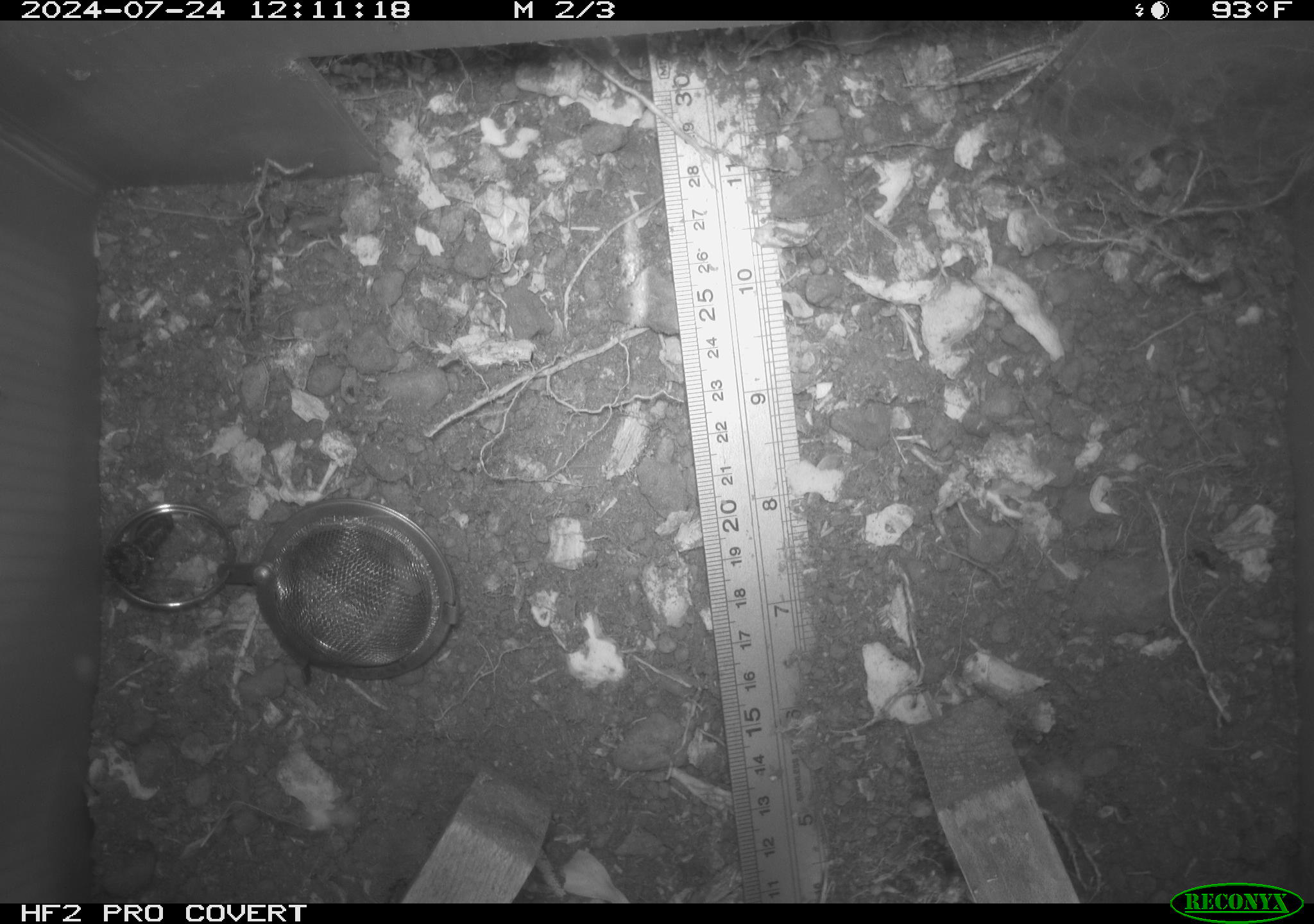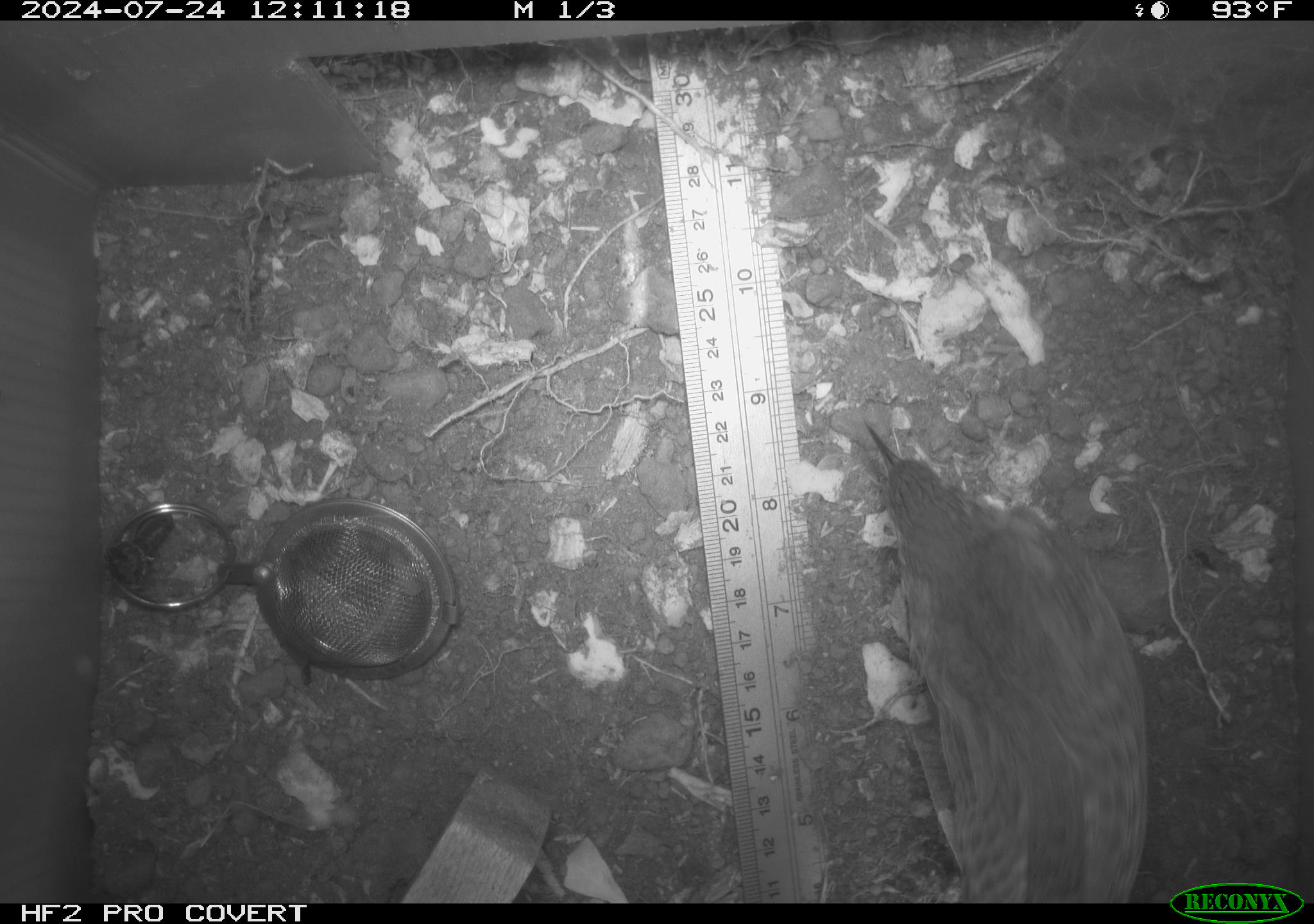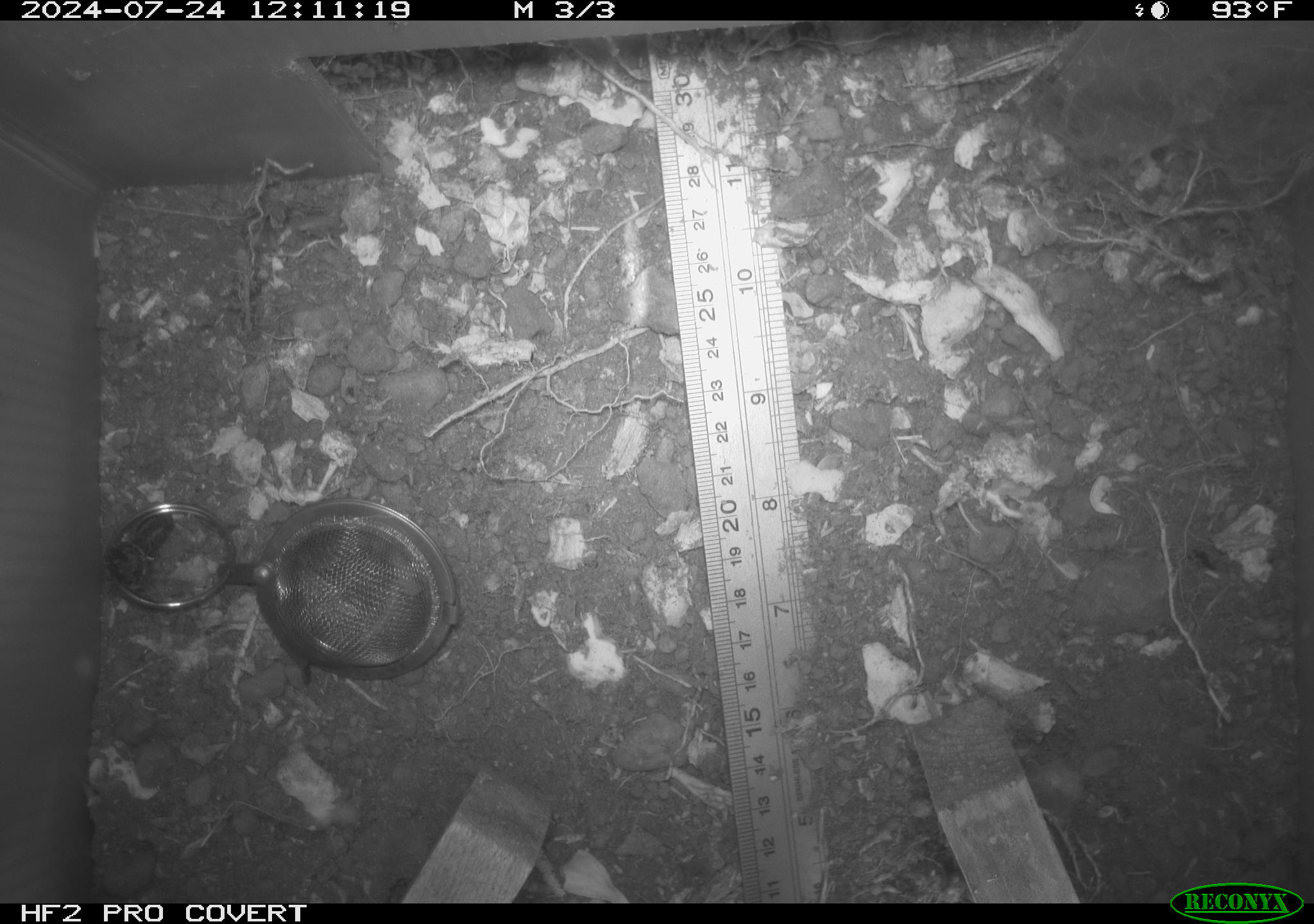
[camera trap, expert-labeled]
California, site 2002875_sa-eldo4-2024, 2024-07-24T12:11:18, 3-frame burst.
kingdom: Animalia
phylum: Chordata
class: Aves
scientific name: Aves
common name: bird